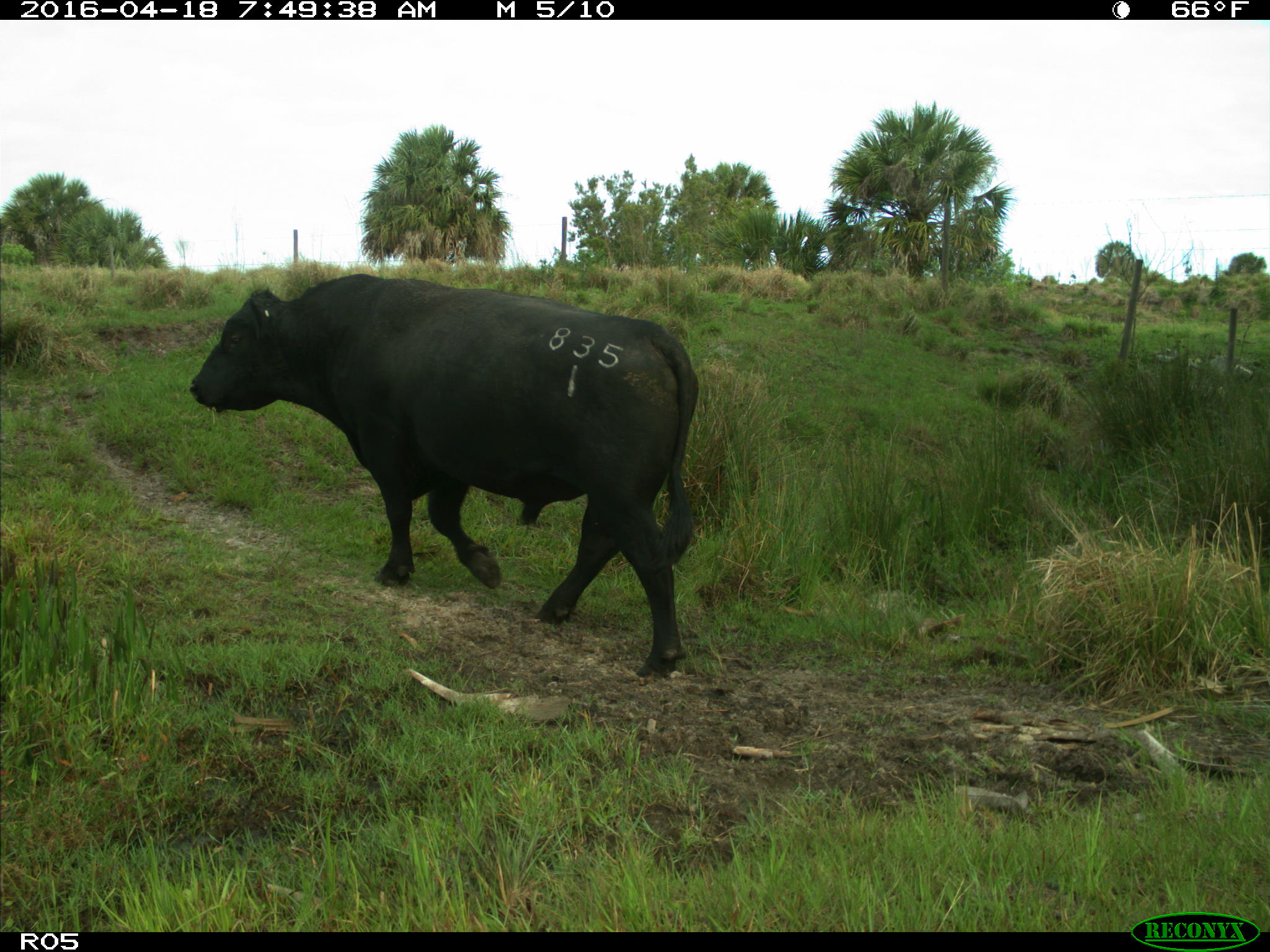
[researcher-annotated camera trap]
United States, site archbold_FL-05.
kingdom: Animalia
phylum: Chordata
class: Mammalia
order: Artiodactyla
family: Bovidae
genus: Bos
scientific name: Bos taurus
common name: domestic cow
Bos taurus (domestic cow).